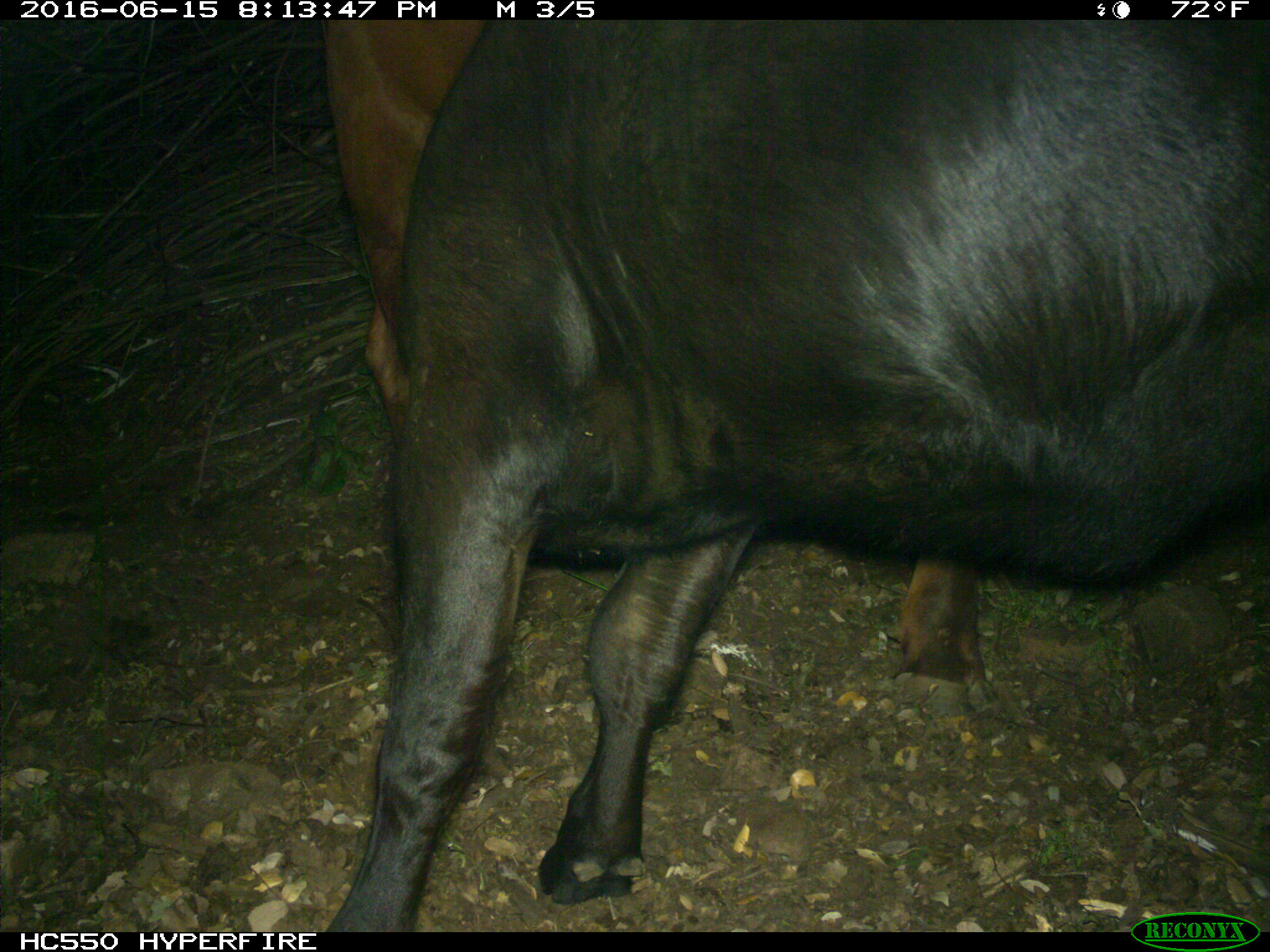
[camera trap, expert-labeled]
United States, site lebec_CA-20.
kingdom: Animalia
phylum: Chordata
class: Mammalia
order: Artiodactyla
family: Bovidae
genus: Bos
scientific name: Bos taurus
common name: domestic cow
Bos taurus (domestic cow).